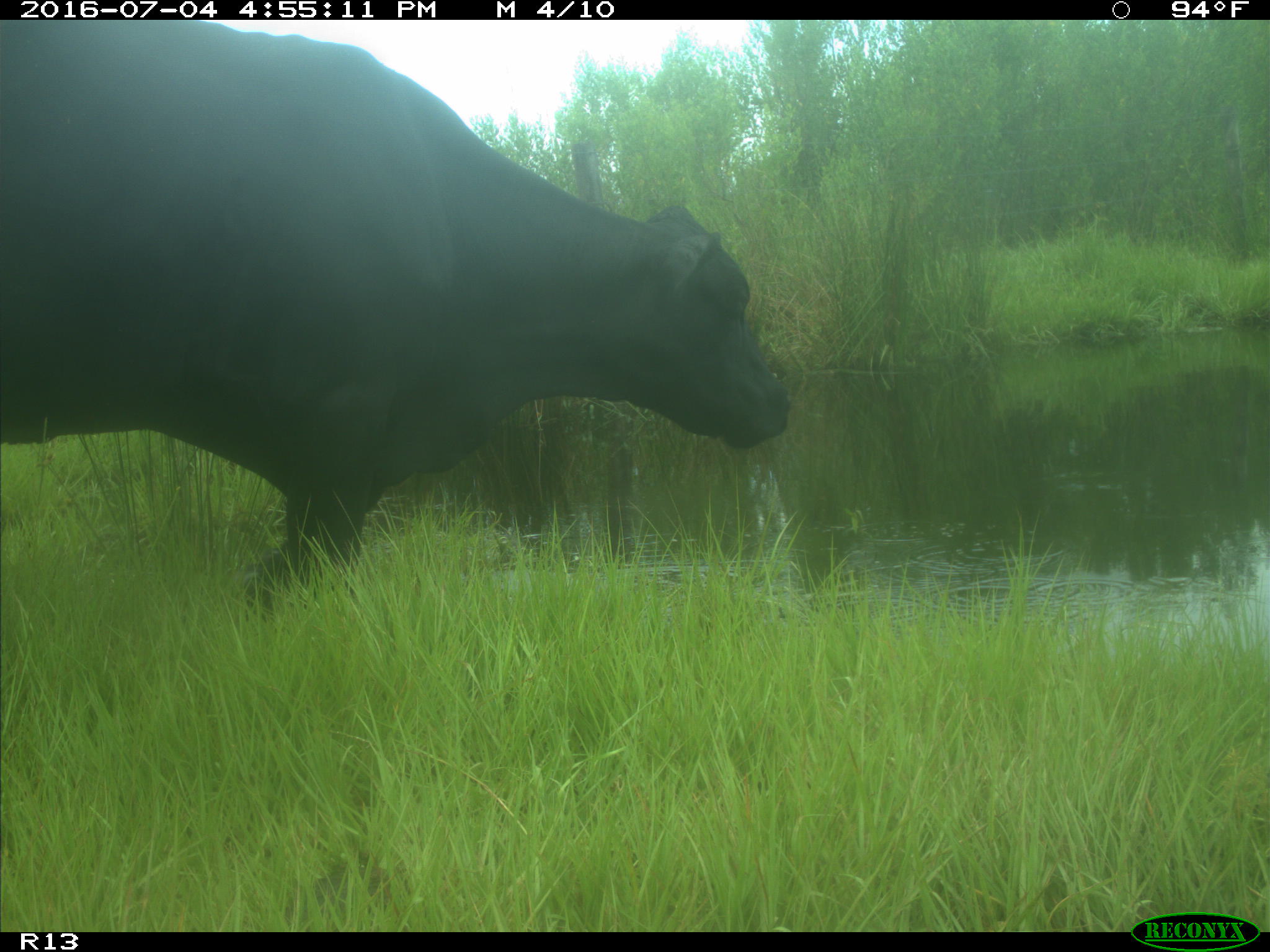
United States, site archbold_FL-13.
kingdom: Animalia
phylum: Chordata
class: Mammalia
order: Artiodactyla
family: Bovidae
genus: Bos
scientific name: Bos taurus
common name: domestic cow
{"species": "Bos taurus (domestic cow)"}